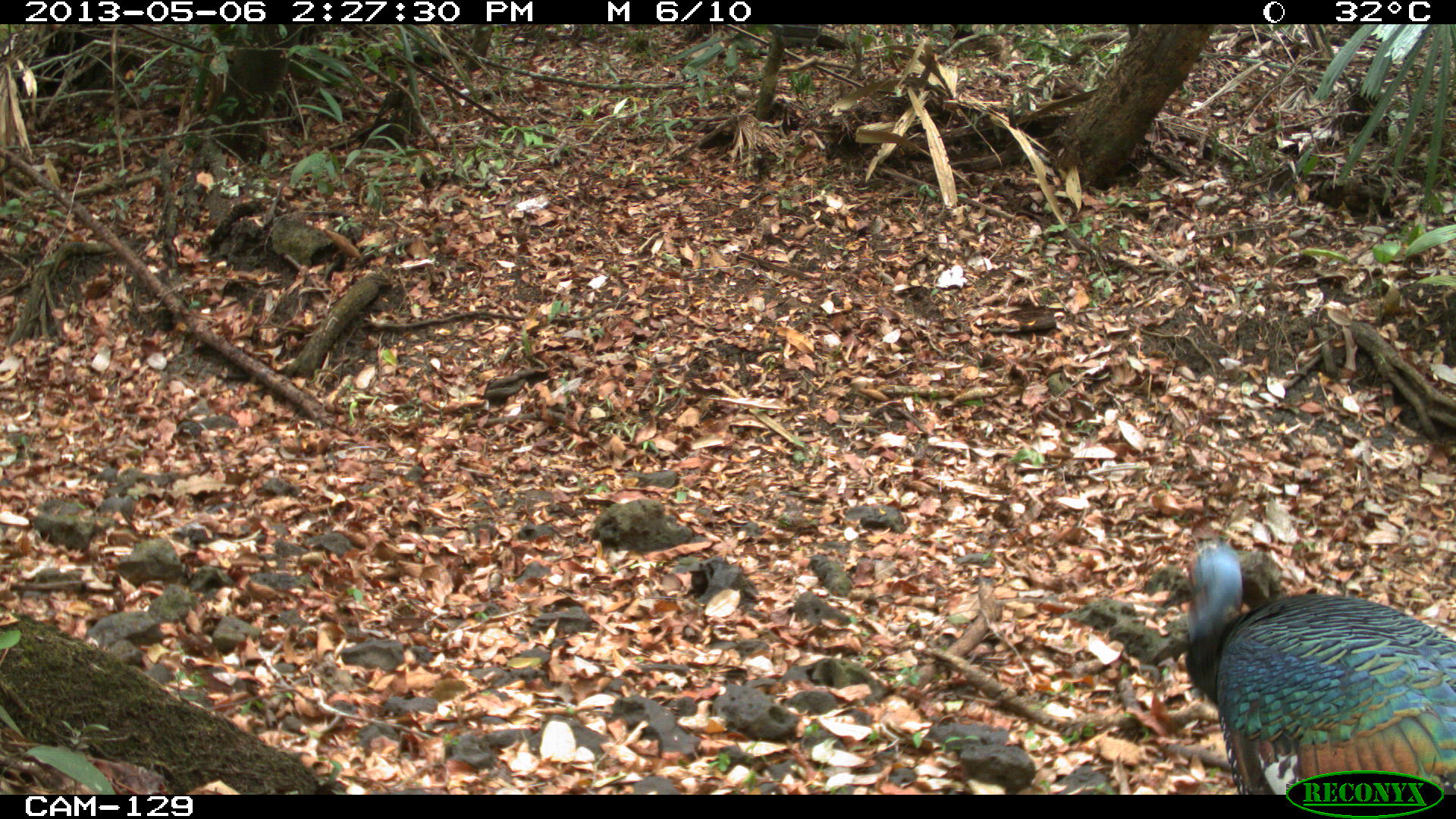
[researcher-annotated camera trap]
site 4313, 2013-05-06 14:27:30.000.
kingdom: Animalia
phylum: Chordata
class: Aves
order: Galliformes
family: Phasianidae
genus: Meleagris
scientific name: Meleagris ocellata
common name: ocellated turkey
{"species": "Meleagris ocellata (ocellated turkey)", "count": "1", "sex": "male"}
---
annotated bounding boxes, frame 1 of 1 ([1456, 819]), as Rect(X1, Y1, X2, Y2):
meleagris ocellata: Rect(1186, 544, 1456, 794)